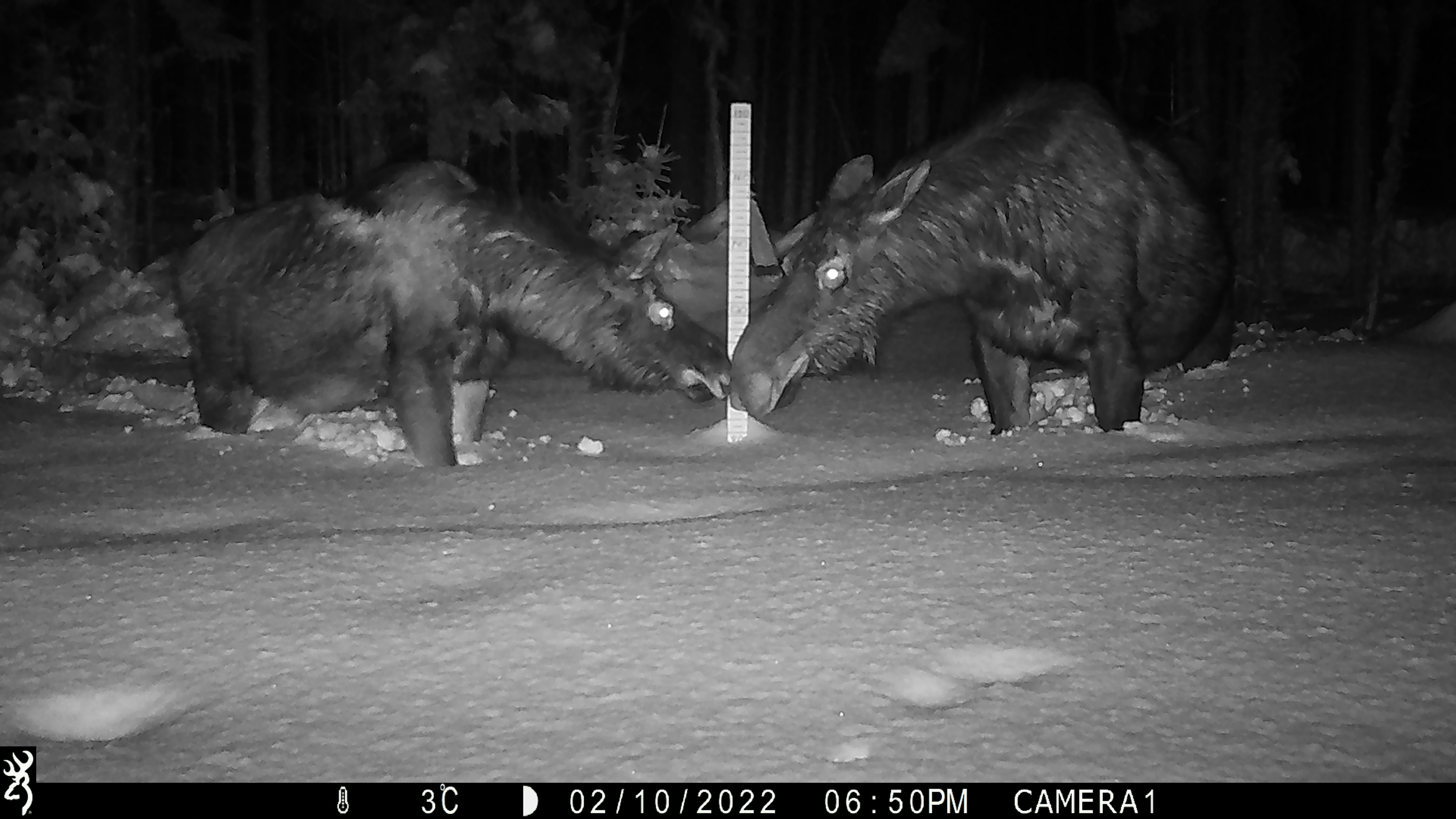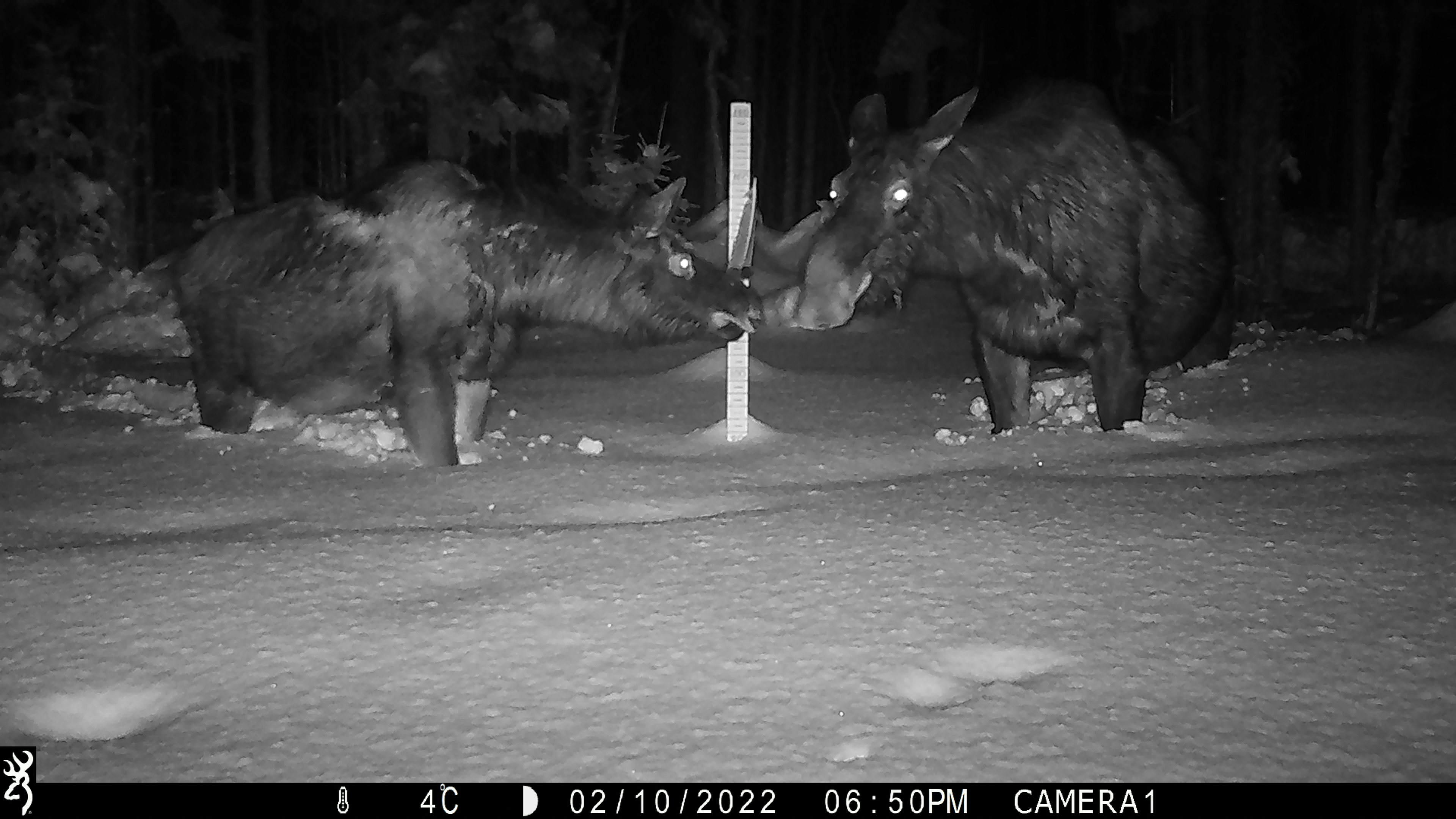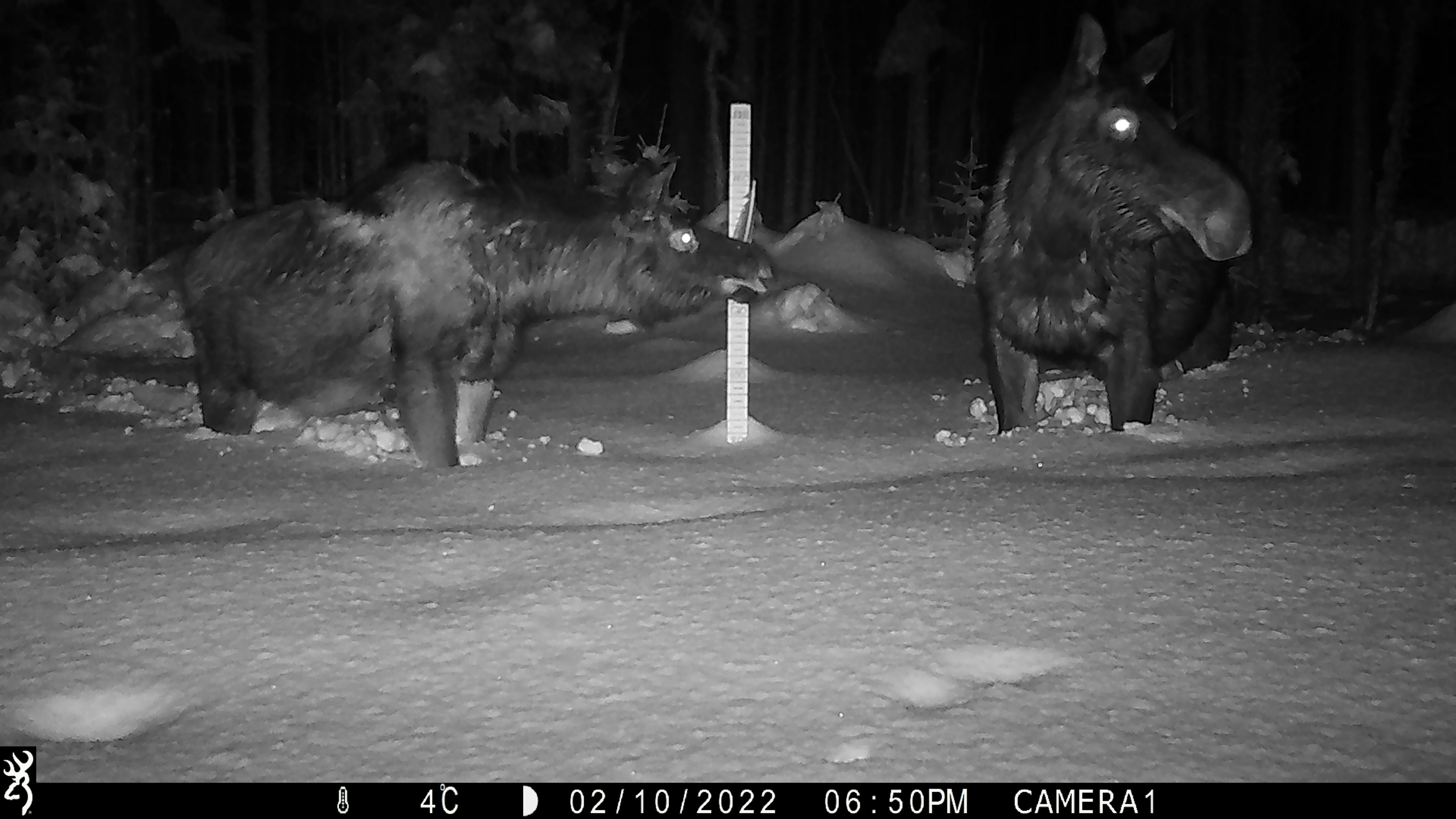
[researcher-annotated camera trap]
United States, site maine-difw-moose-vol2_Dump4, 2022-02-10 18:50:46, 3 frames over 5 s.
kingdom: Animalia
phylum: Chordata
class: Mammalia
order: Artiodactyla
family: Cervidae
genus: Alces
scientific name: Alces alces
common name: moose